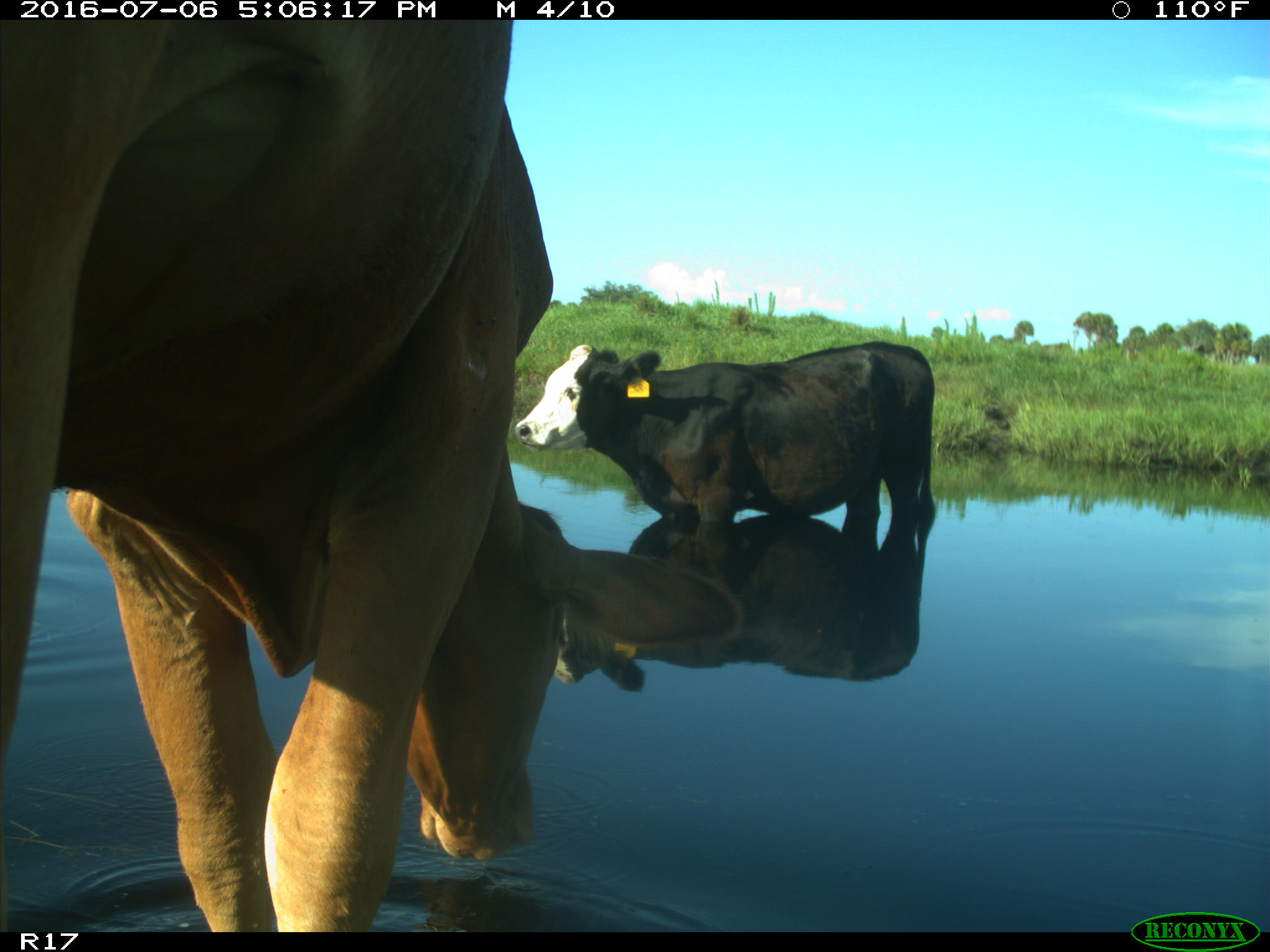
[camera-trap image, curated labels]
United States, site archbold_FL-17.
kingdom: Animalia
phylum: Chordata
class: Mammalia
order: Artiodactyla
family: Bovidae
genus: Bos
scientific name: Bos taurus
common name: domestic cow